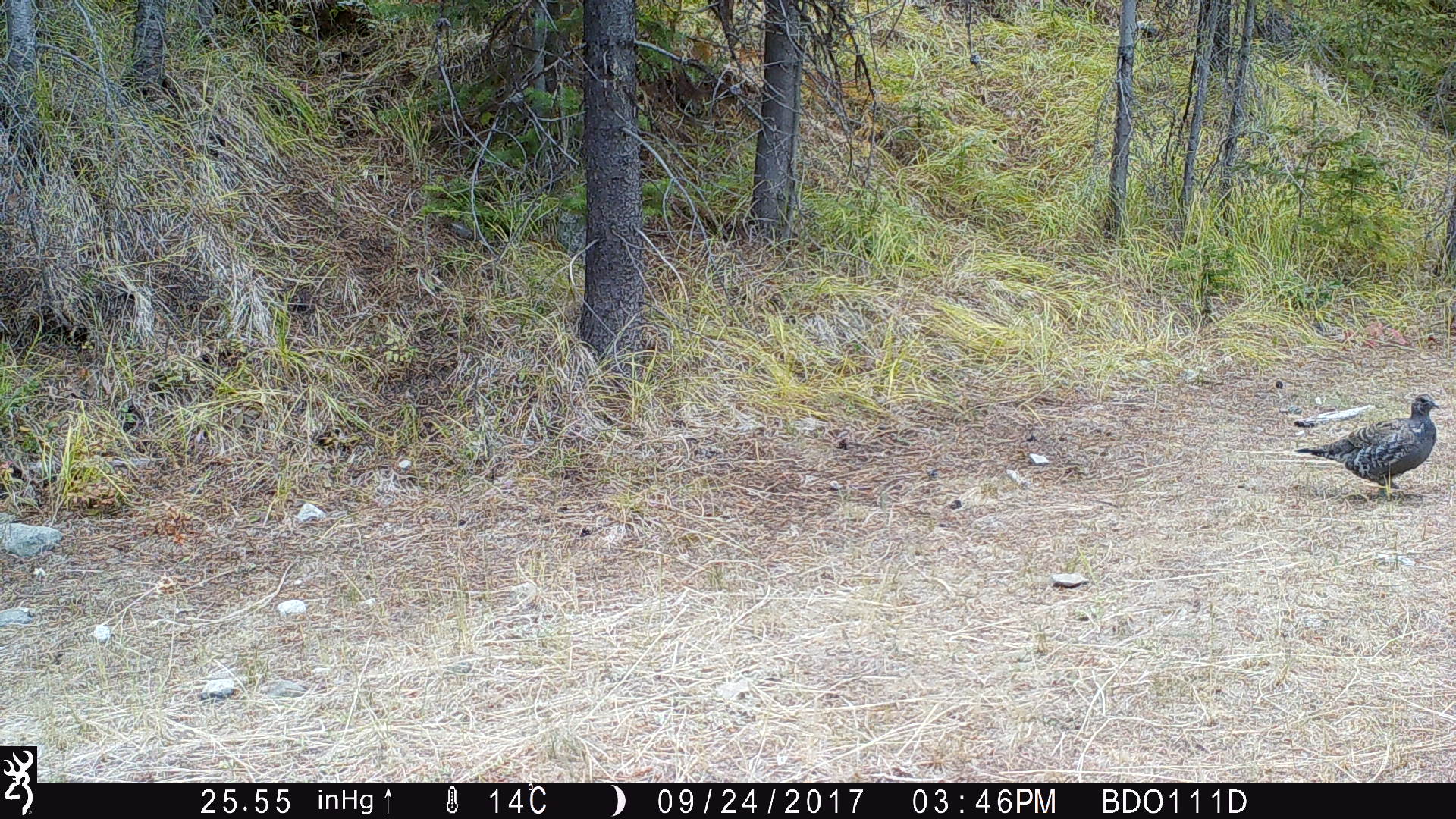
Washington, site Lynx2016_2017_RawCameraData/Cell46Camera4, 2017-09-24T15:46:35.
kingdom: Animalia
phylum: Chordata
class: Aves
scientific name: Aves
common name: birds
Aves (birds). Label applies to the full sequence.